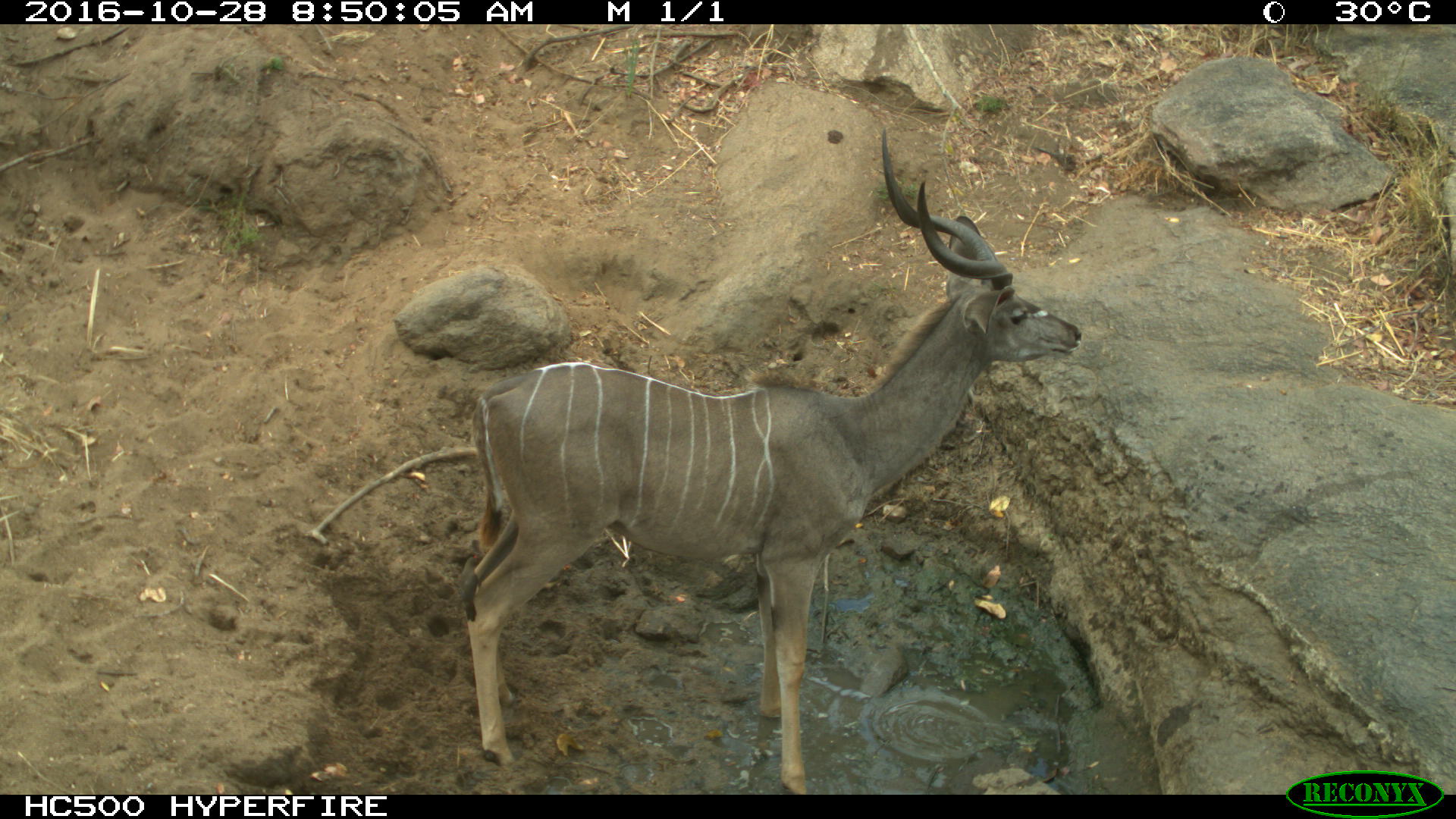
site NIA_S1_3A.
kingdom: Animalia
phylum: Chordata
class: Mammalia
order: Artiodactyla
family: Bovidae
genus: Tragelaphus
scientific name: Tragelaphus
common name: kudu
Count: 1.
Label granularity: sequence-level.